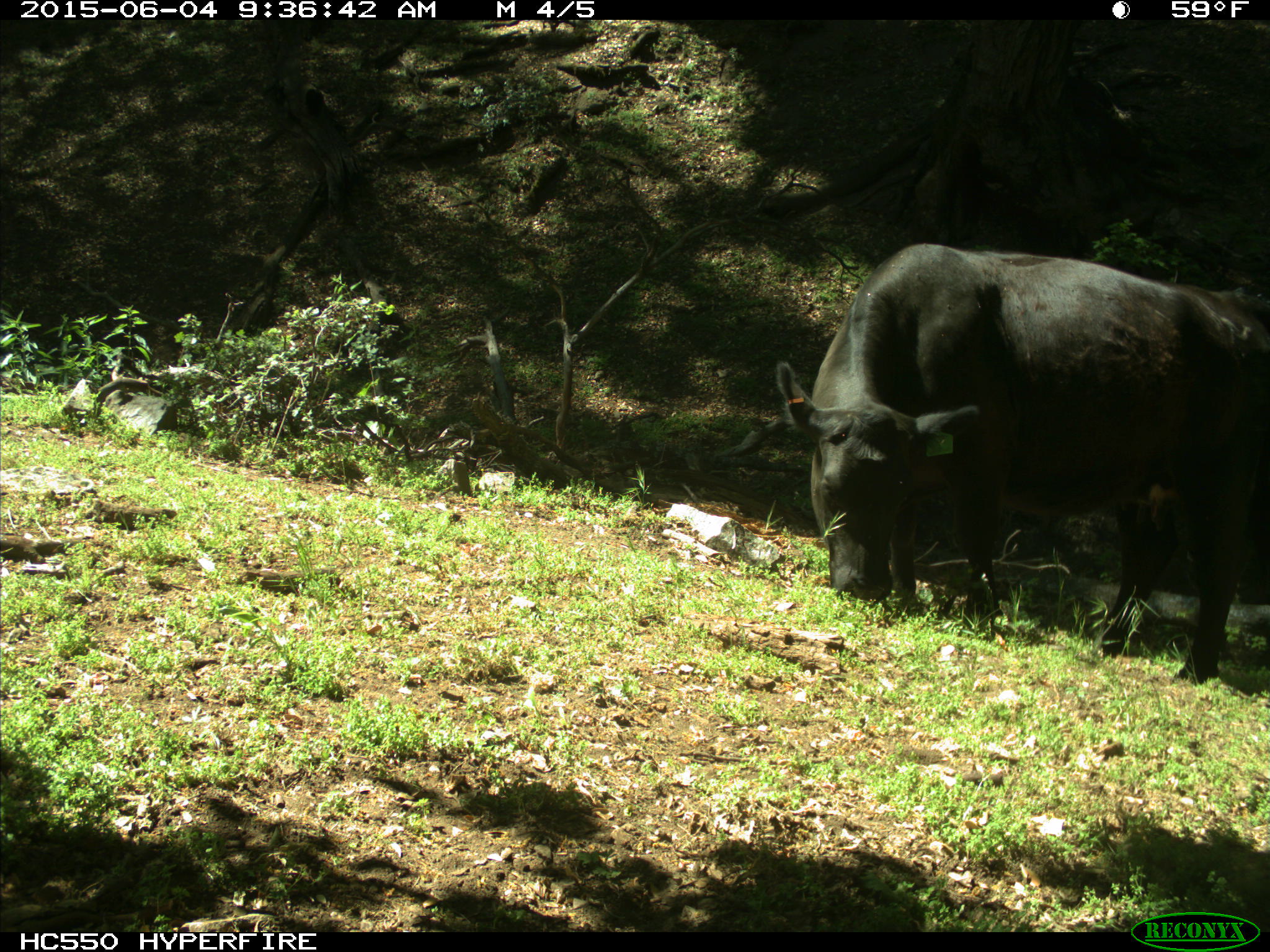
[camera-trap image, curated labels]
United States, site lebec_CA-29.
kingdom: Animalia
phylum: Chordata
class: Mammalia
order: Artiodactyla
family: Bovidae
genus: Bos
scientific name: Bos taurus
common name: domestic cow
Bos taurus (domestic cow).